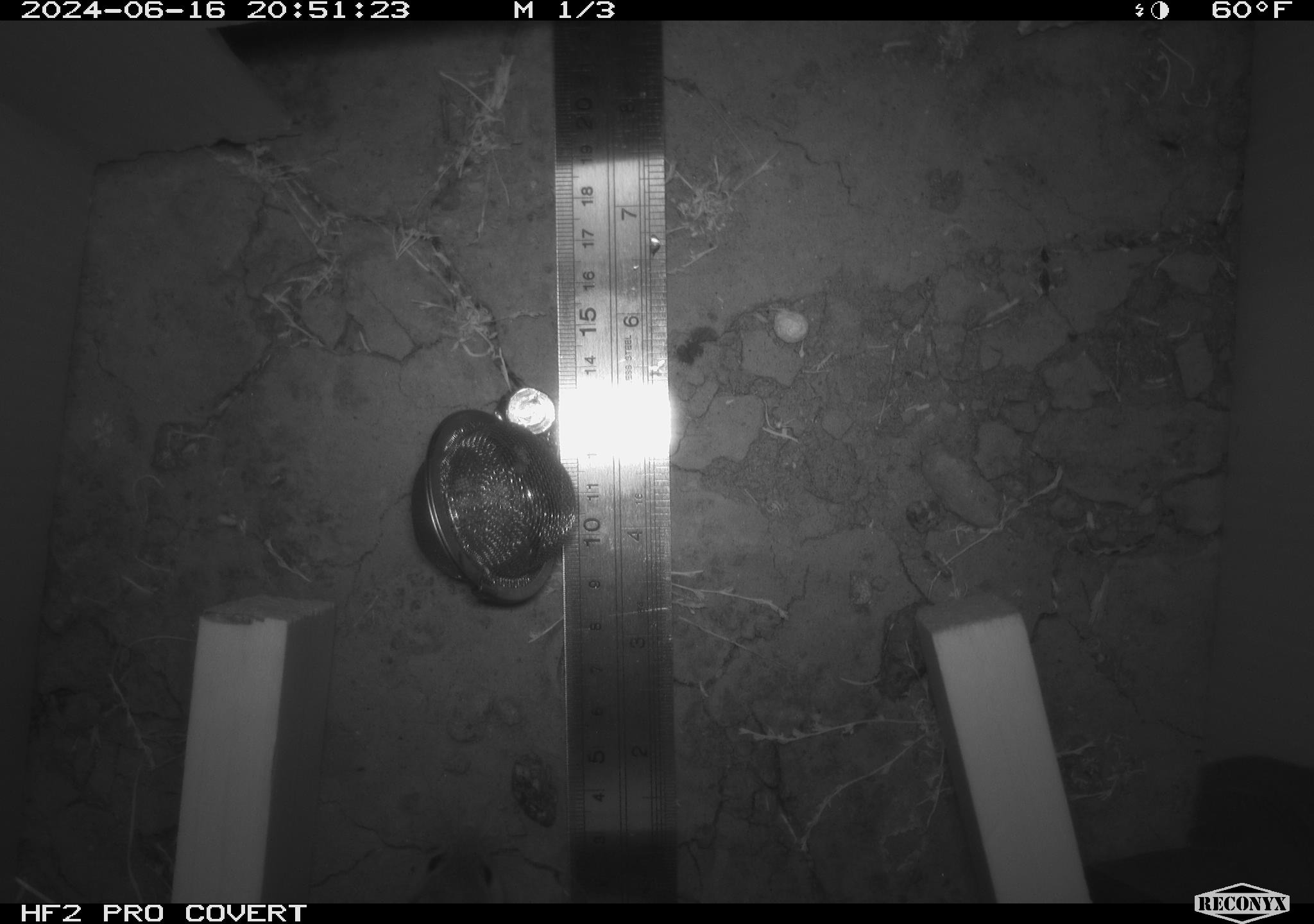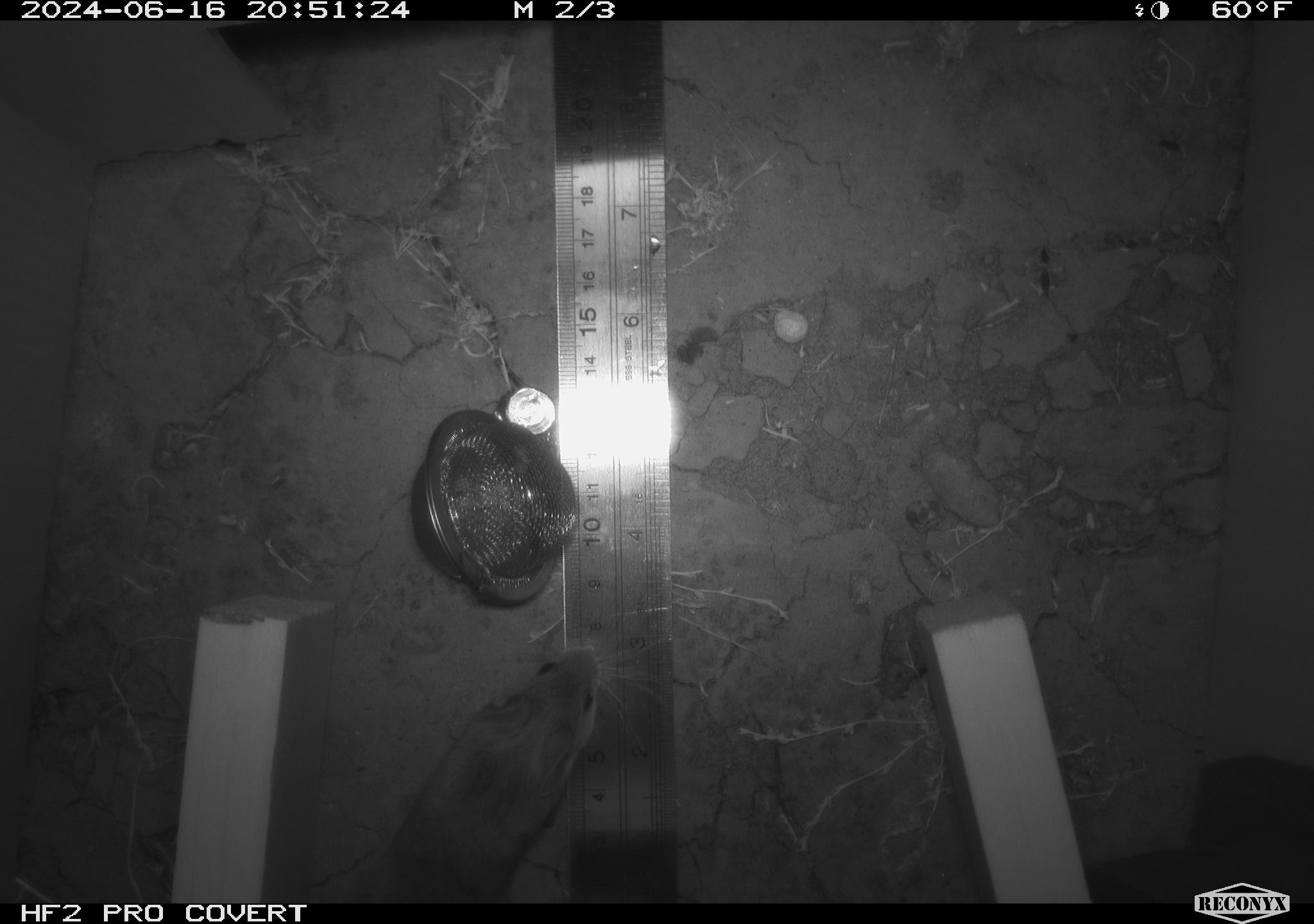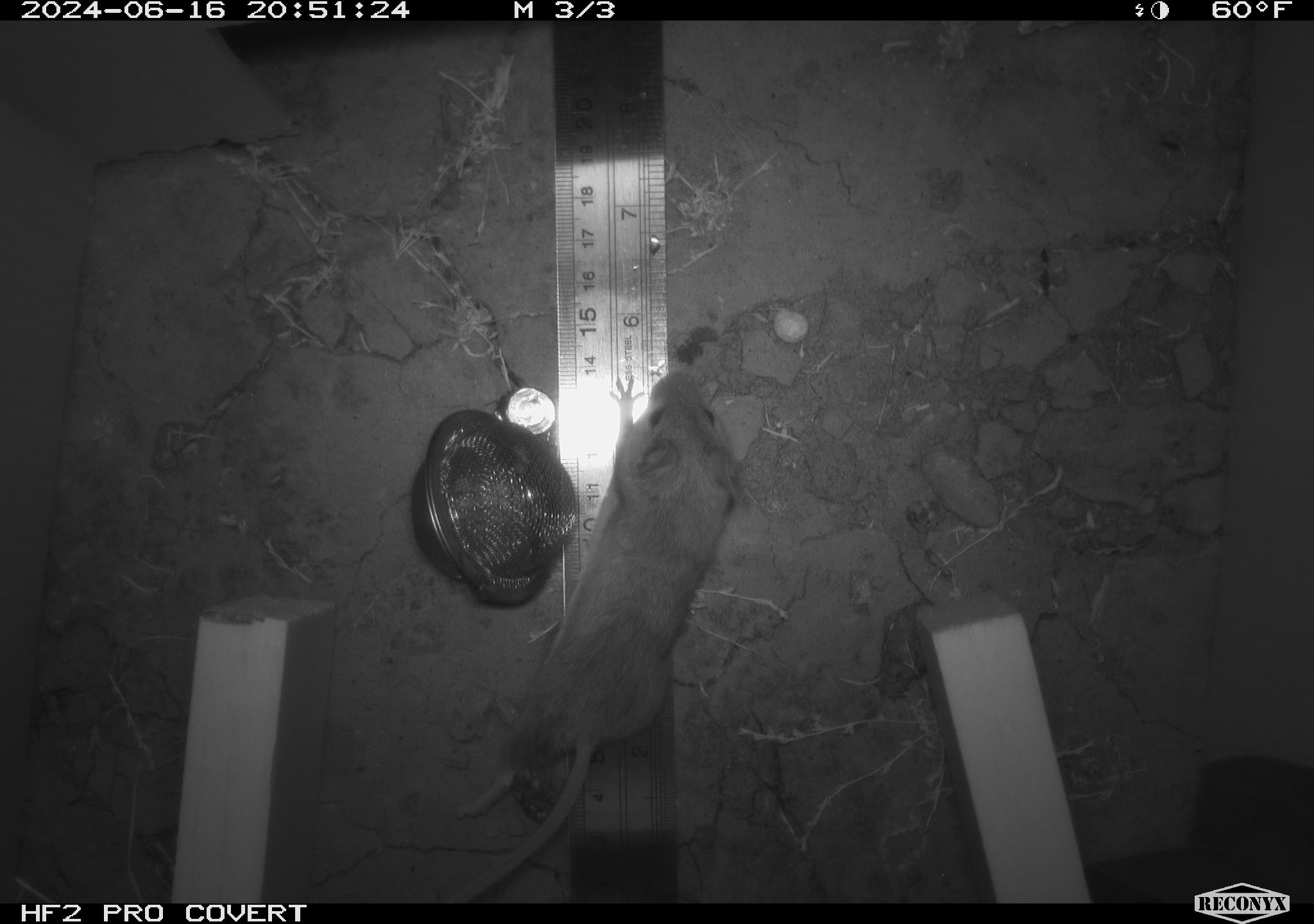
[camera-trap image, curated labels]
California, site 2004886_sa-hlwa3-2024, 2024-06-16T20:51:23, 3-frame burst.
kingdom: Animalia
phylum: Chordata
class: Mammalia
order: Rodentia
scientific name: Rodentia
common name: mouse species